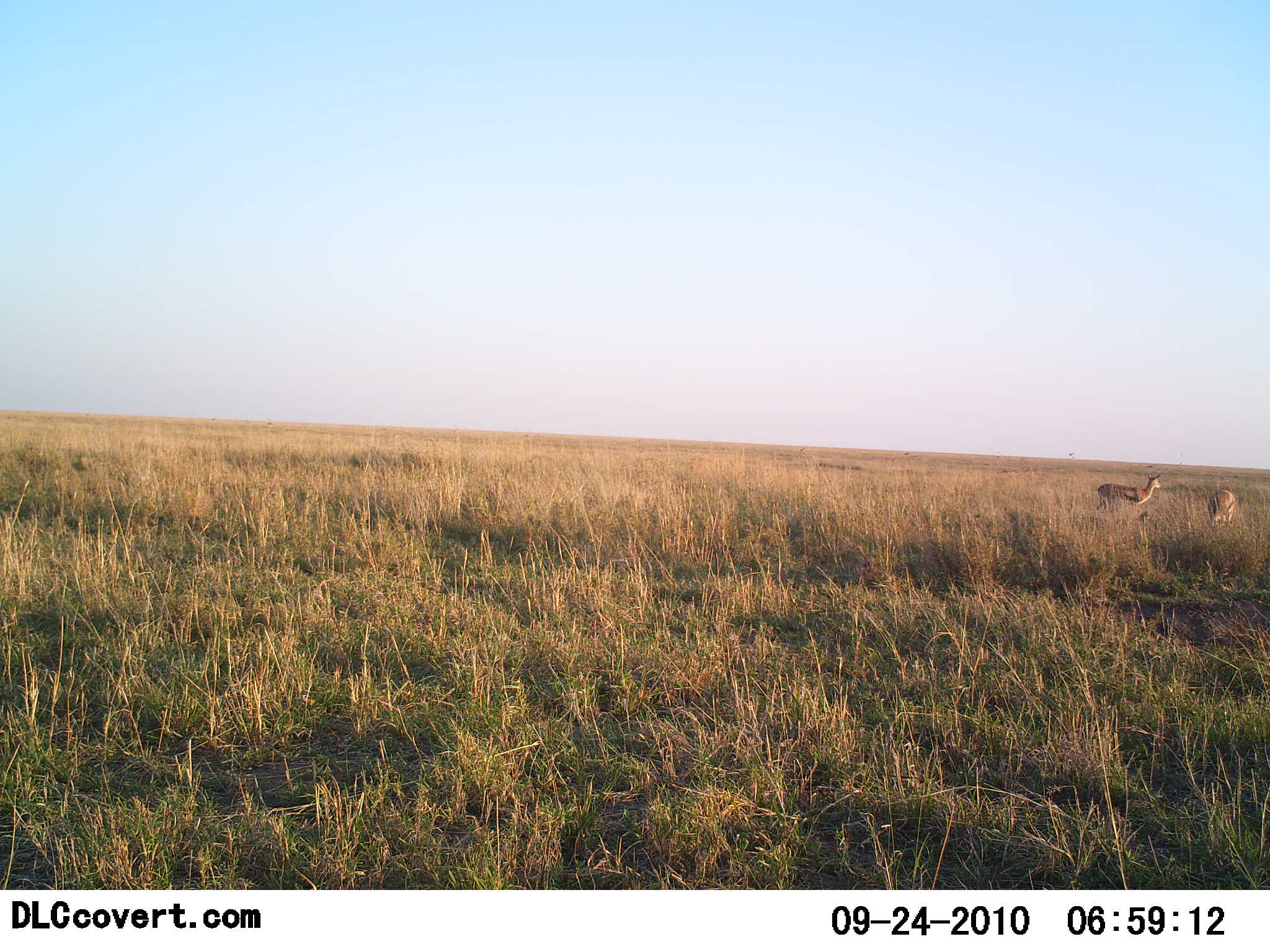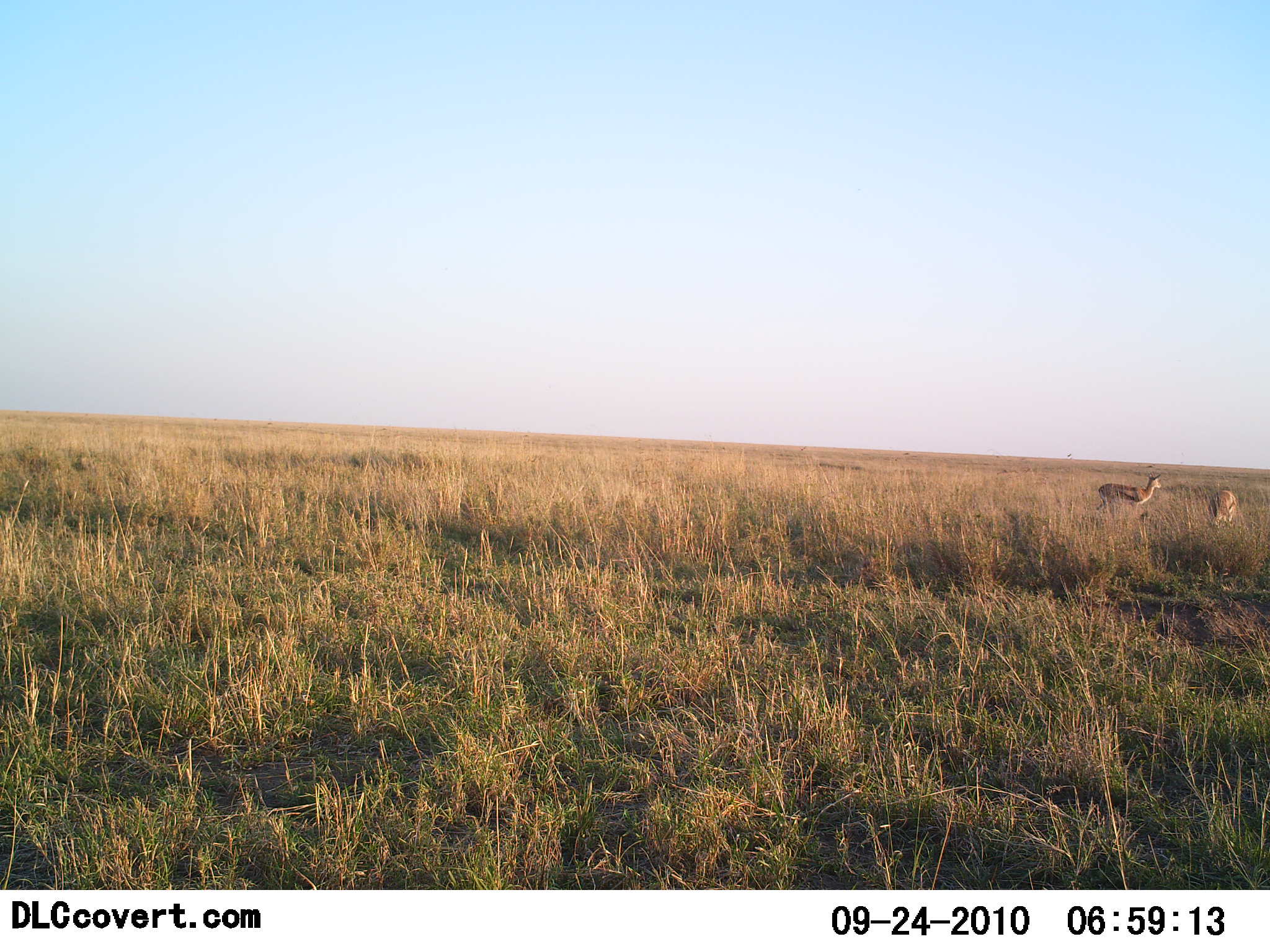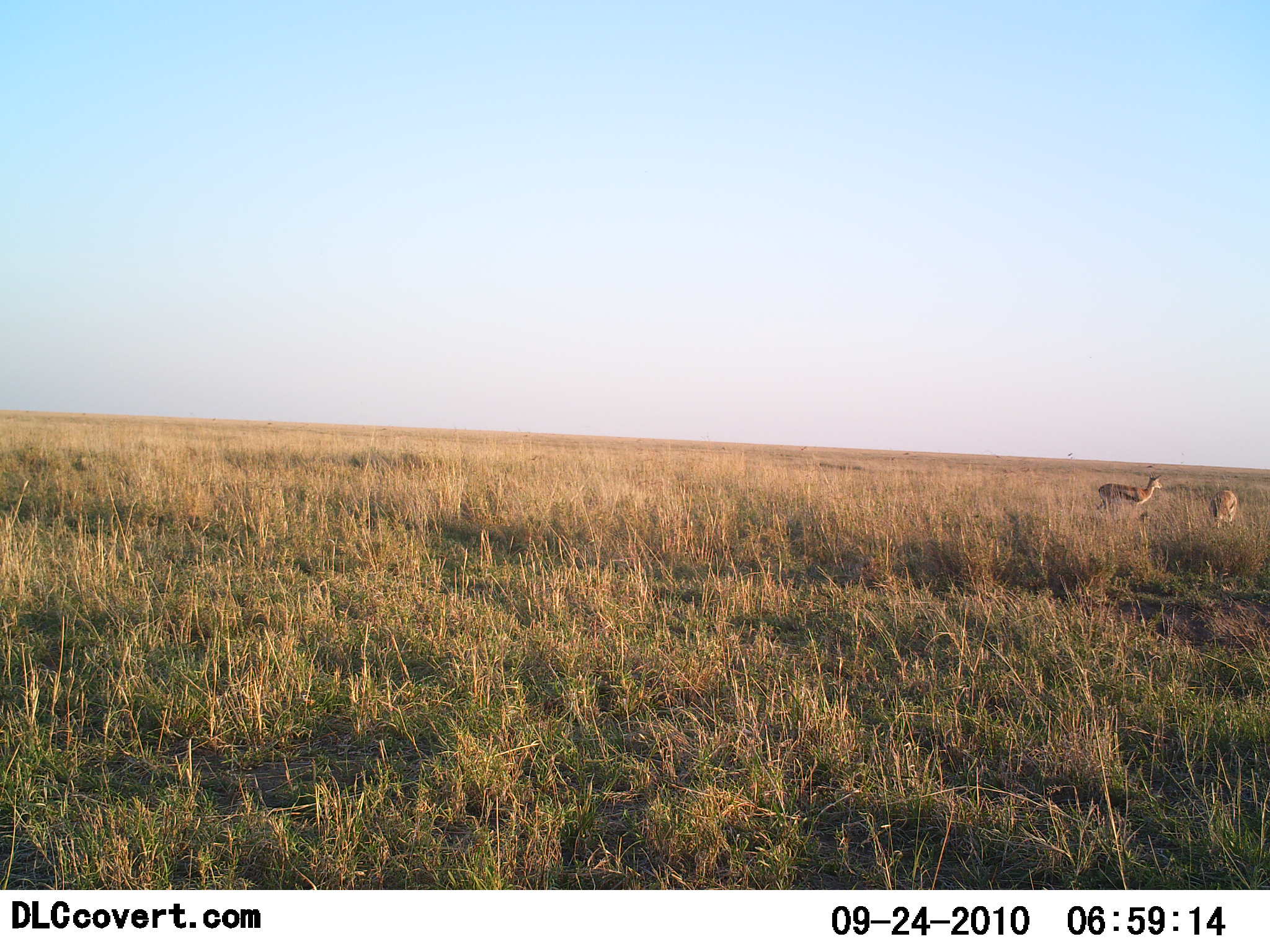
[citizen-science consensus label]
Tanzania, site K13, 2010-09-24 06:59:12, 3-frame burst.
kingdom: Animalia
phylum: Chordata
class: Mammalia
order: Artiodactyla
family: Bovidae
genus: Eudorcas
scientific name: Eudorcas thomsonii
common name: thomson's gazelle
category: gazellethomsons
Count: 2.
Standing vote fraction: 94%.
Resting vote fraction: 6%.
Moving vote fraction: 0%.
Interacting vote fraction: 0%.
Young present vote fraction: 0%.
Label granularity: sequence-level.